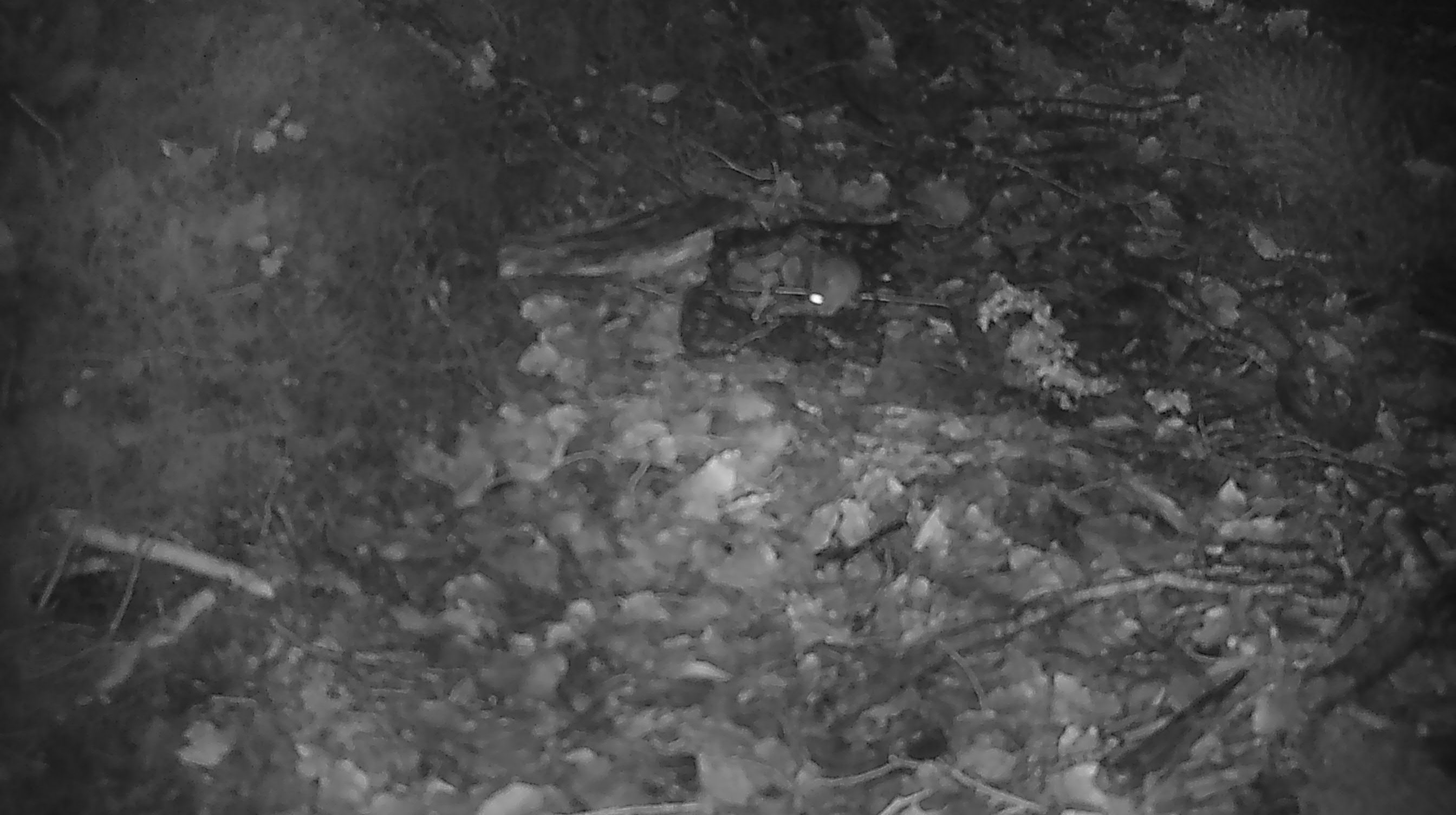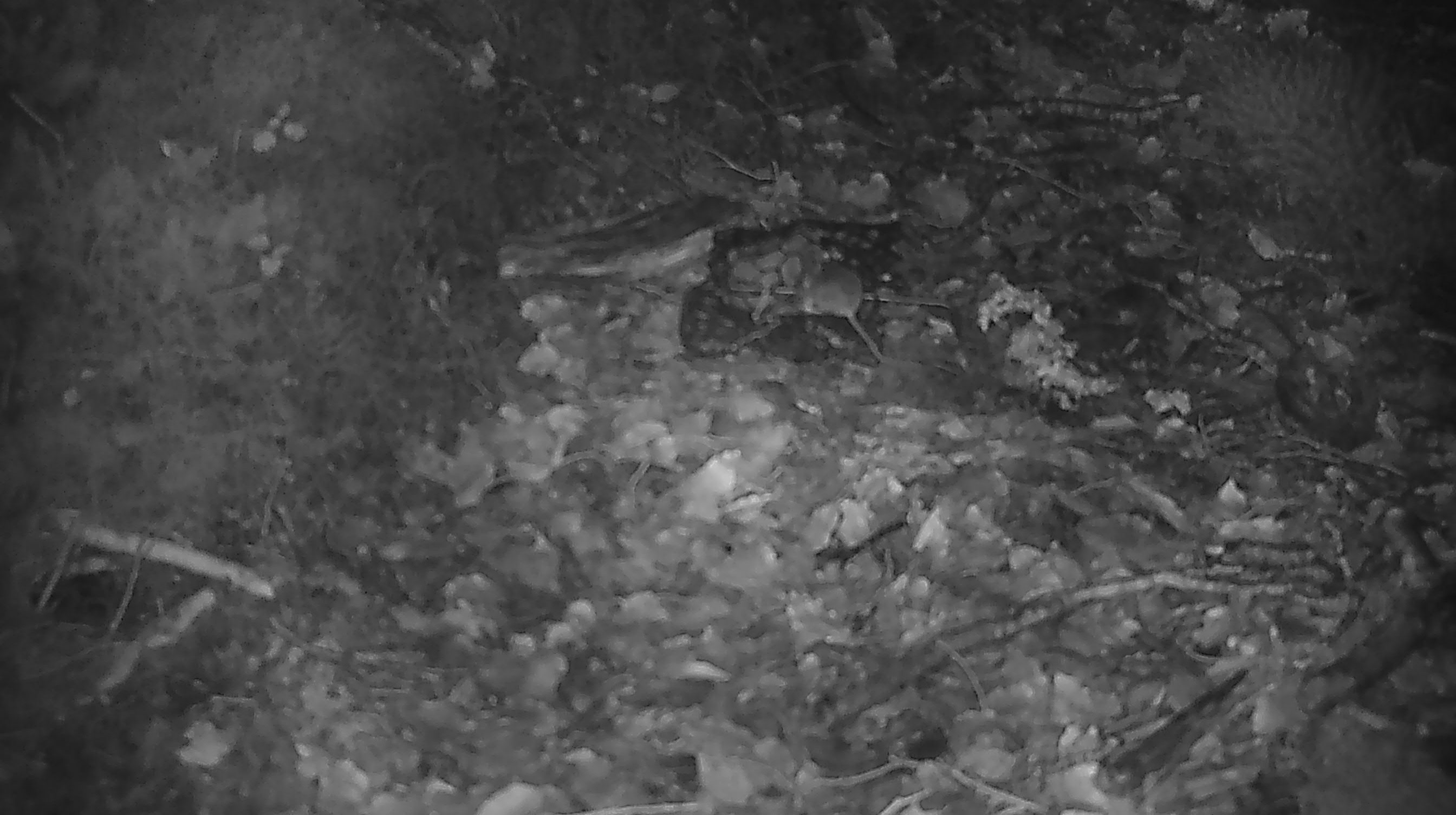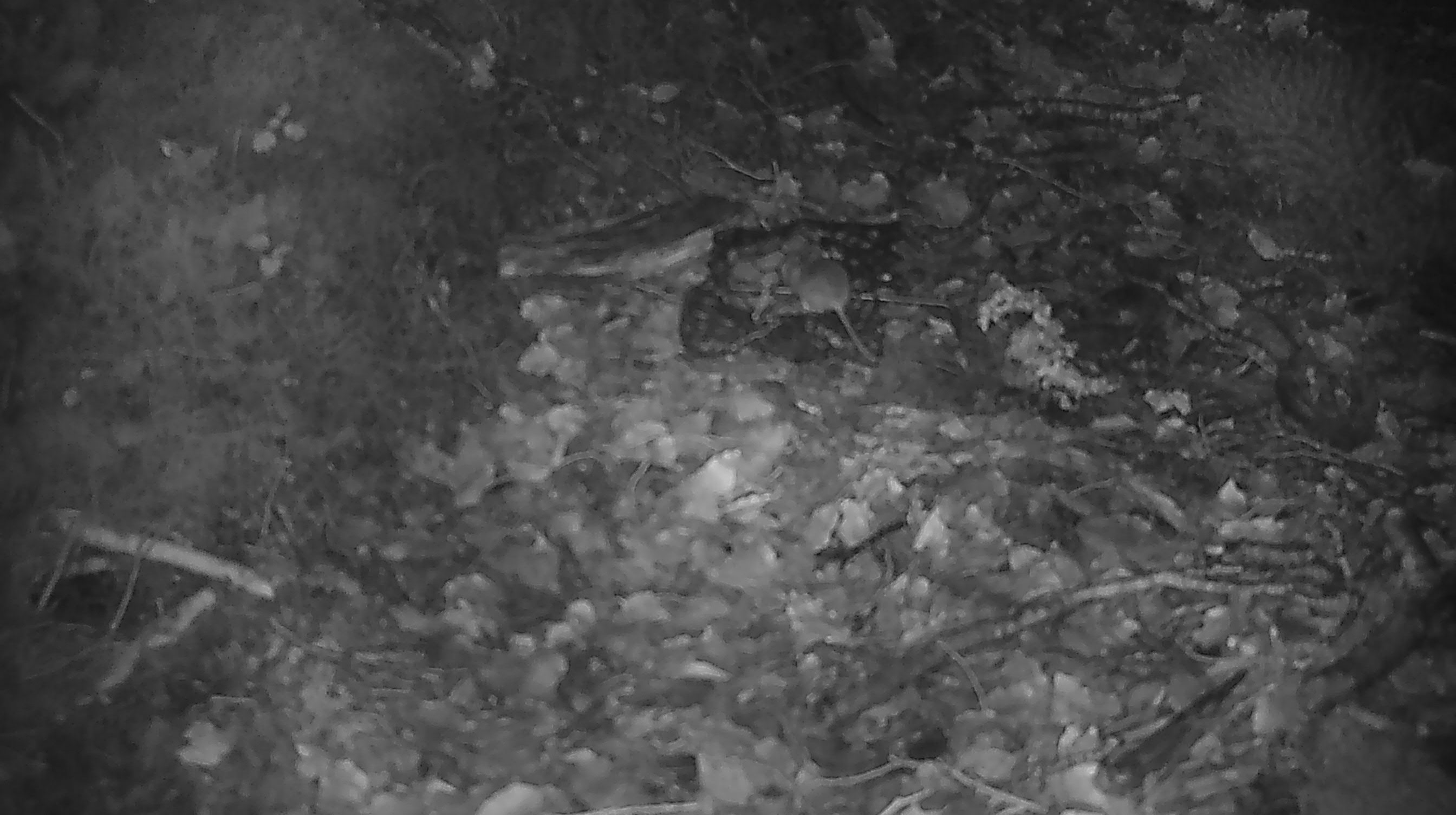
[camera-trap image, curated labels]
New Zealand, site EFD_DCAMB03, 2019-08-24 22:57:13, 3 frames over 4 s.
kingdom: Animalia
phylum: Chordata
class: Mammalia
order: Rodentia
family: Muridae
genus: Mus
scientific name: Mus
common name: mouse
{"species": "mouse (Mus)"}